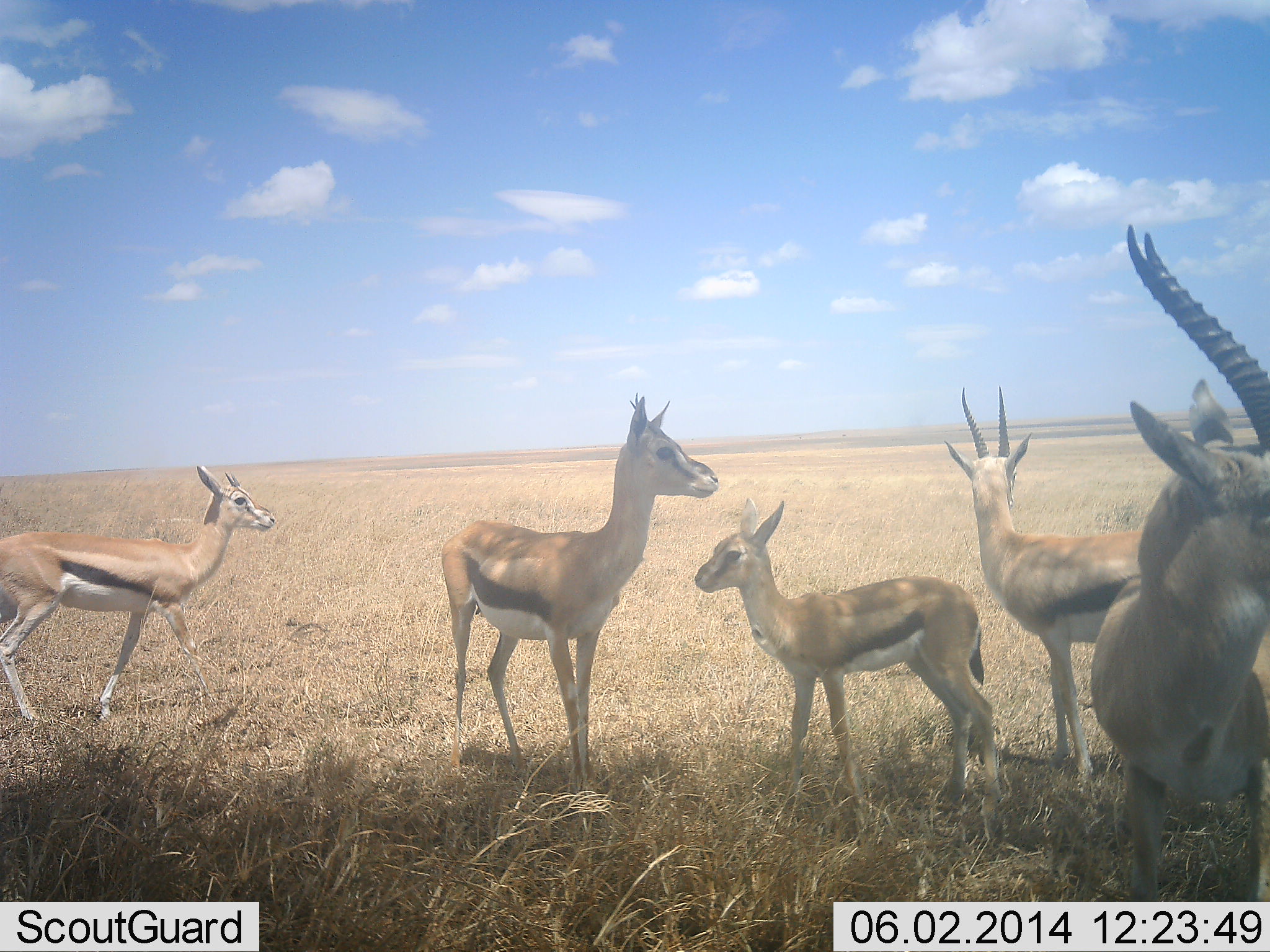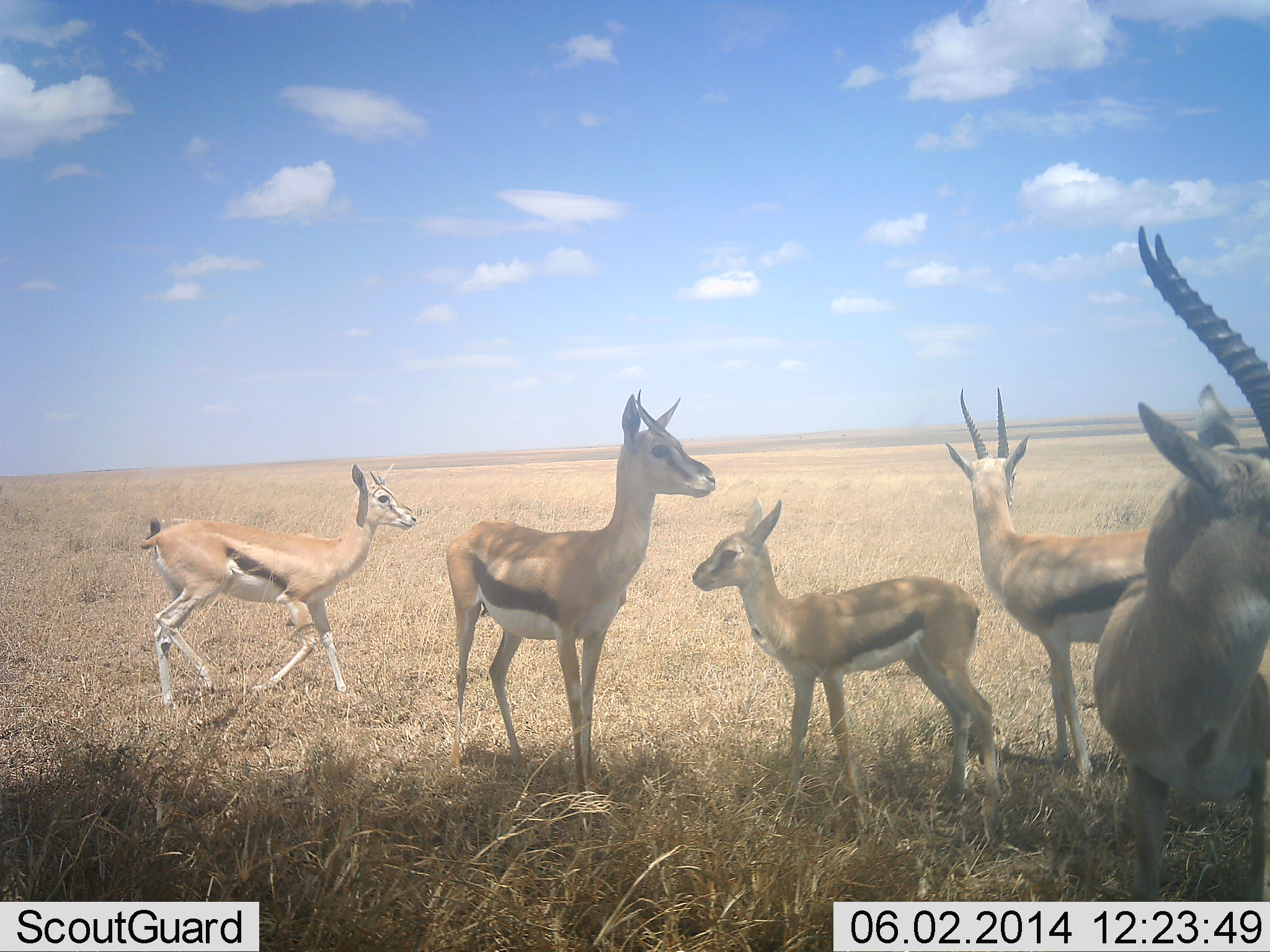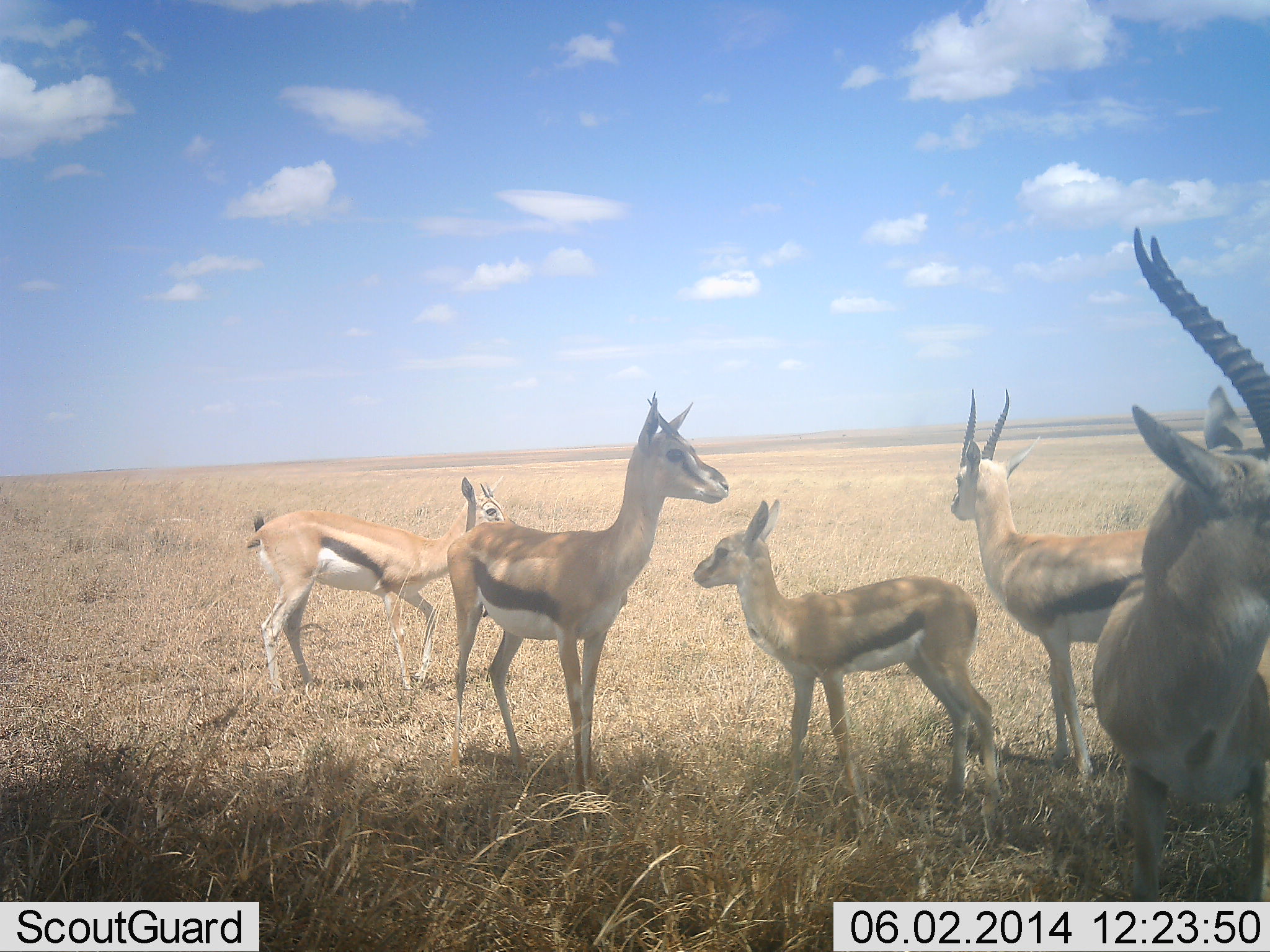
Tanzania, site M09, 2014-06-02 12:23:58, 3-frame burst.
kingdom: Animalia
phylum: Chordata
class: Mammalia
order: Artiodactyla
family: Bovidae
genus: Eudorcas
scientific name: Eudorcas thomsonii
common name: thomson's gazelle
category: gazellethomsons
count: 5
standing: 80%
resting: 10%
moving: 40%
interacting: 0%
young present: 50%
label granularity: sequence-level